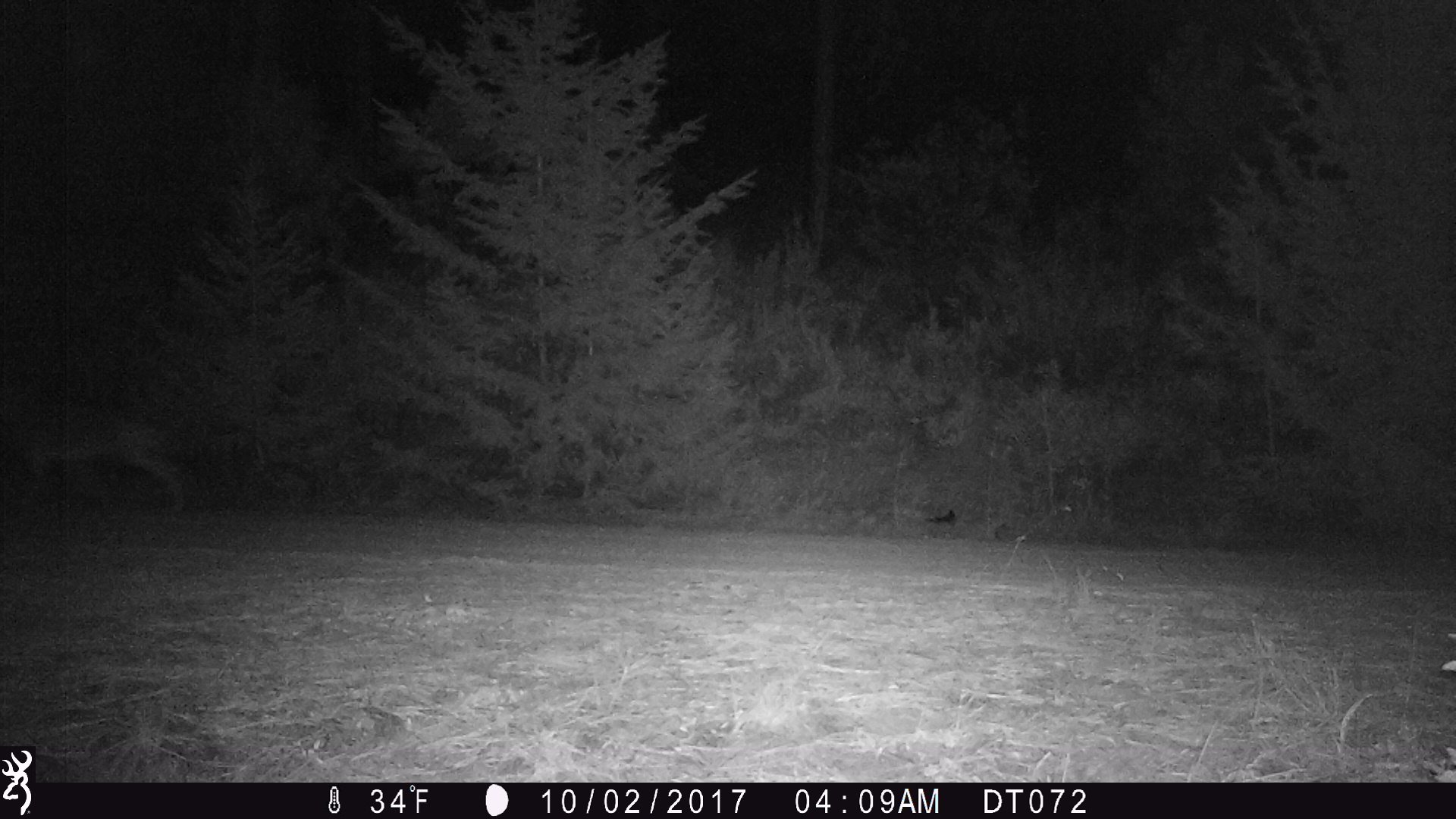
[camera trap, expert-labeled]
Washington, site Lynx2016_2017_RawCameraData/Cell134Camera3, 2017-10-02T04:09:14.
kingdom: Animalia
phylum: Chordata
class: Mammalia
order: Carnivora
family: Canidae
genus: Canis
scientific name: Canis latrans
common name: coyote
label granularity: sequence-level